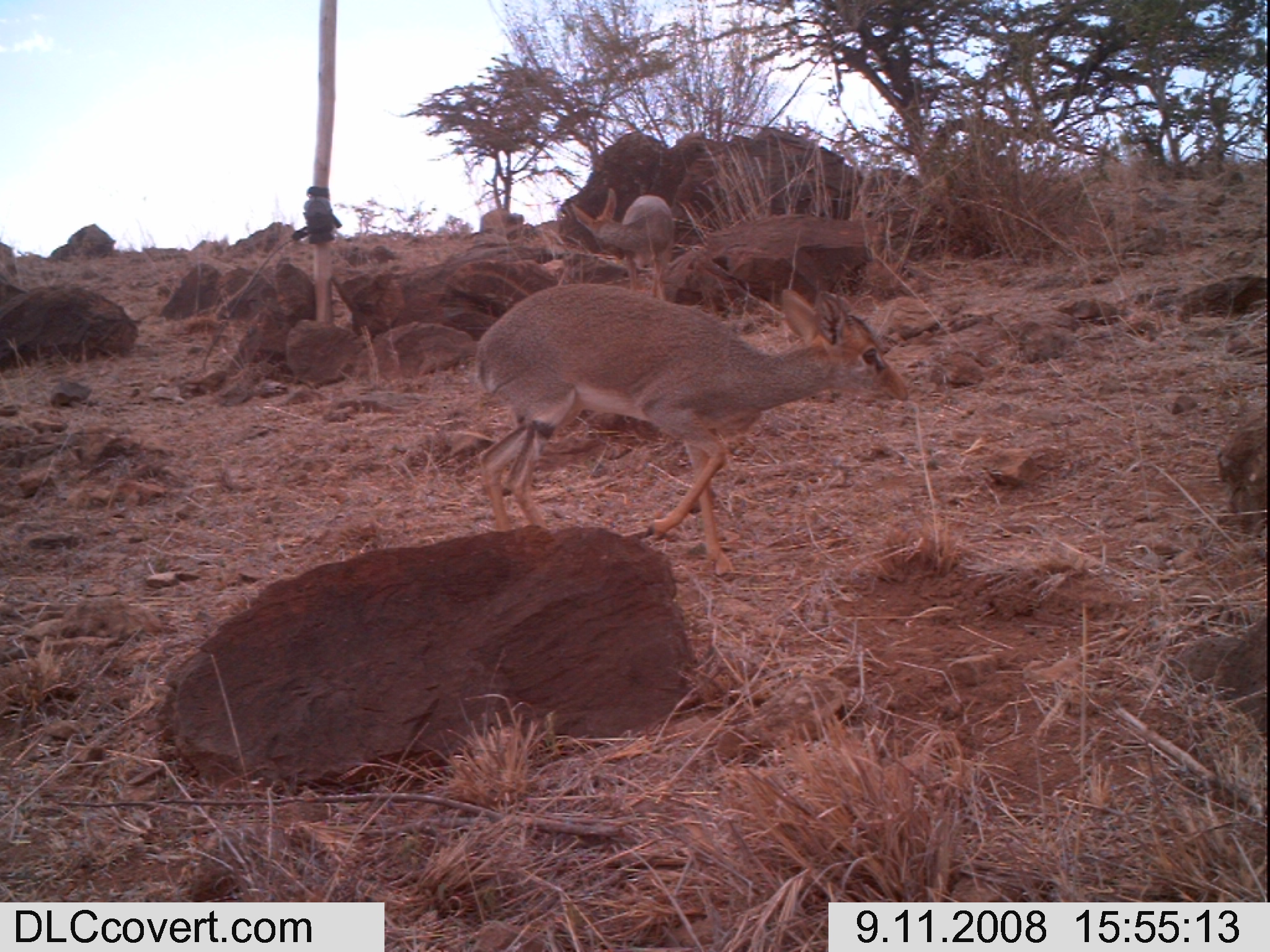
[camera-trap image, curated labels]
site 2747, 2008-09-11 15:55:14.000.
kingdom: Animalia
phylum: Chordata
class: Mammalia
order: Artiodactyla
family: Bovidae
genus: Madoqua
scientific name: Madoqua guentheri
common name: günther's dik-dik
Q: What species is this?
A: Madoqua guentheri (günther's dik-dik).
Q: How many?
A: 2.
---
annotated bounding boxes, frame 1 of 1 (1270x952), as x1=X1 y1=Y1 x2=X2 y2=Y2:
madoqua guentheri: x1=472 y1=279 x2=911 y2=581; x1=565 y1=183 x2=678 y2=299